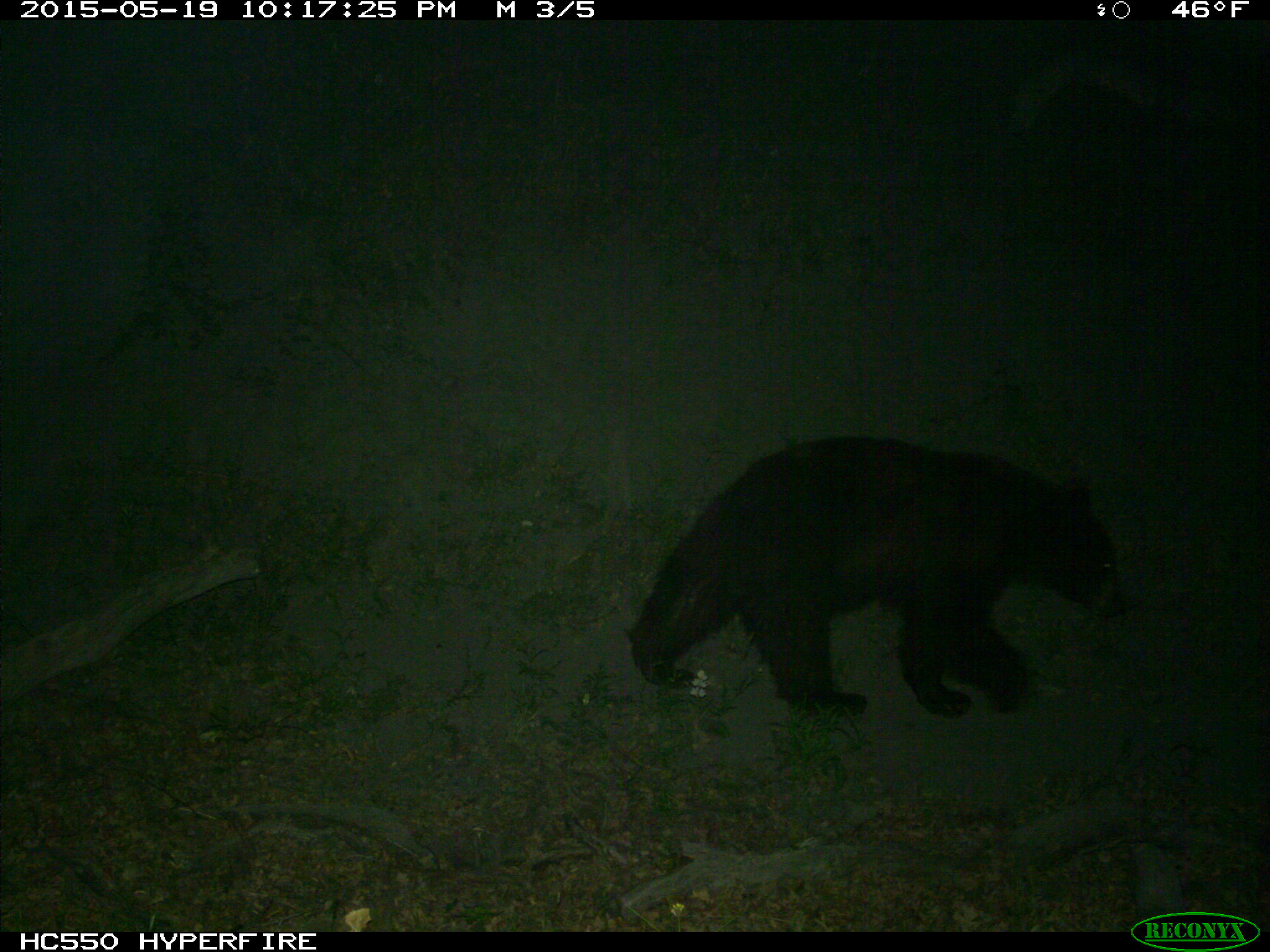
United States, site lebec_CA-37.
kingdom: Animalia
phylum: Chordata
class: Mammalia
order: Carnivora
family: Ursidae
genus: Ursus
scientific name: Ursus americanus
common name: american black bear